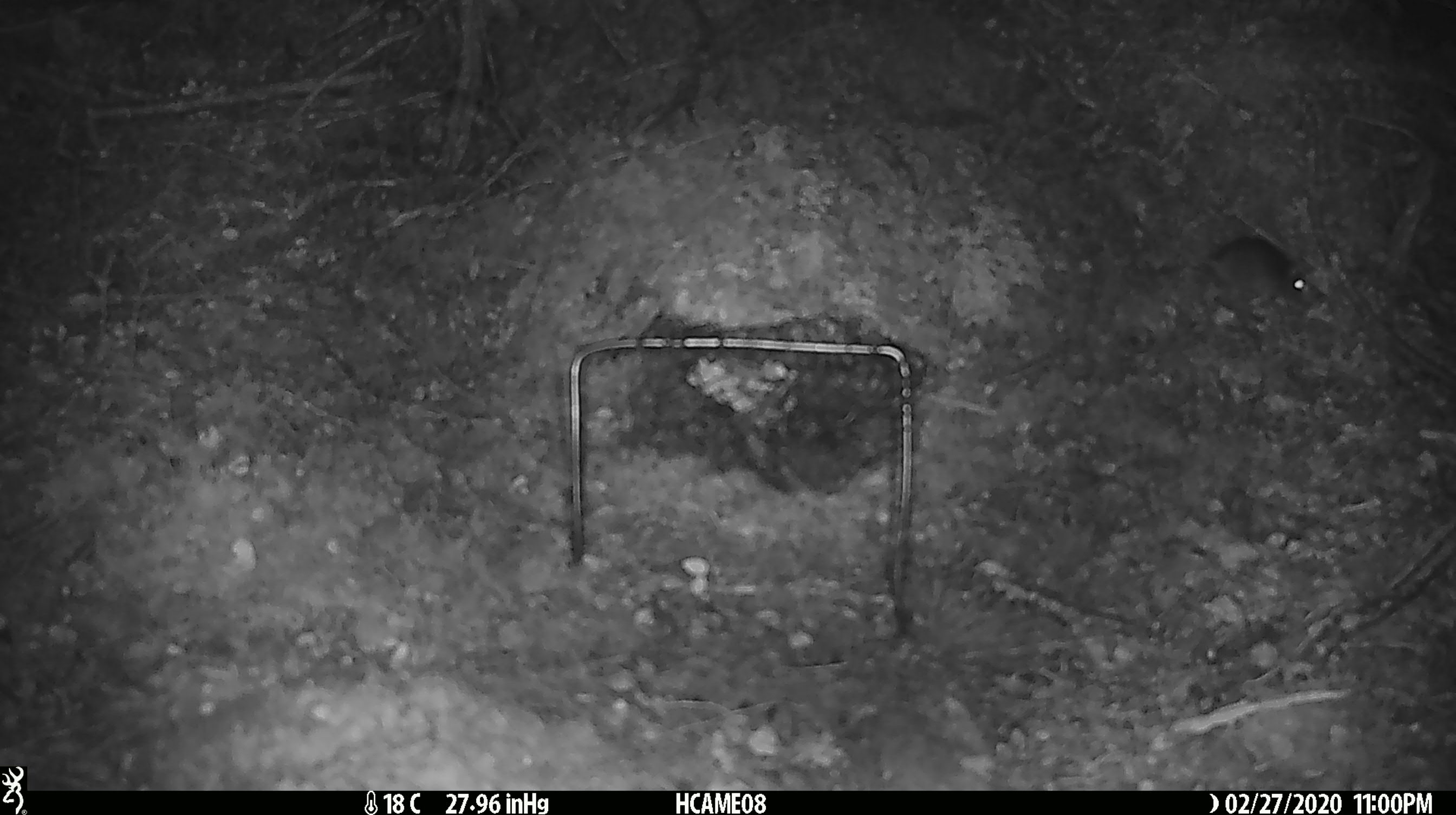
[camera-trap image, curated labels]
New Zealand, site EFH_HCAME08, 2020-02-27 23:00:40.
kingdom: Animalia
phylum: Chordata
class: Mammalia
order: Rodentia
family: Muridae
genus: Mus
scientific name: Mus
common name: mouse